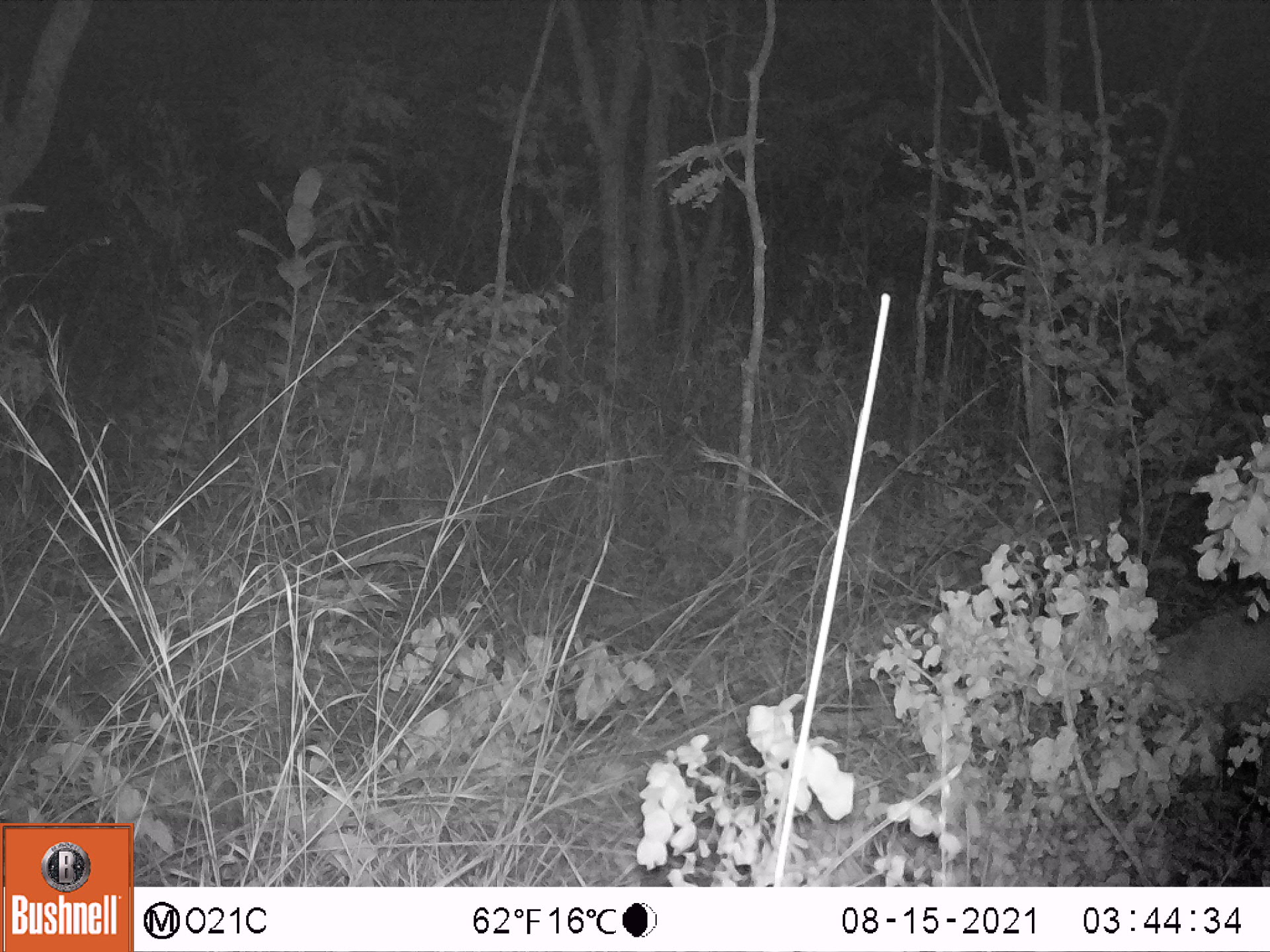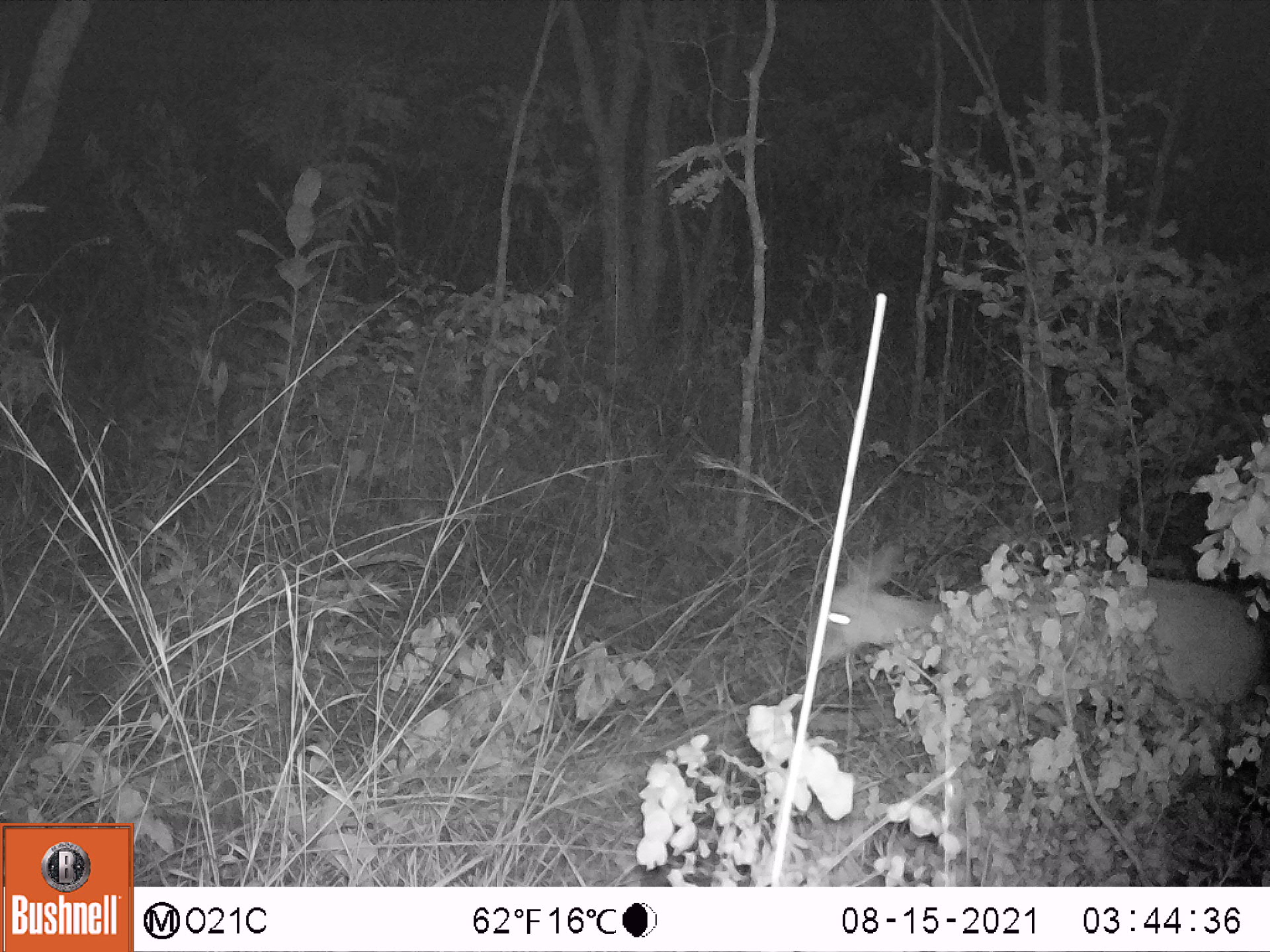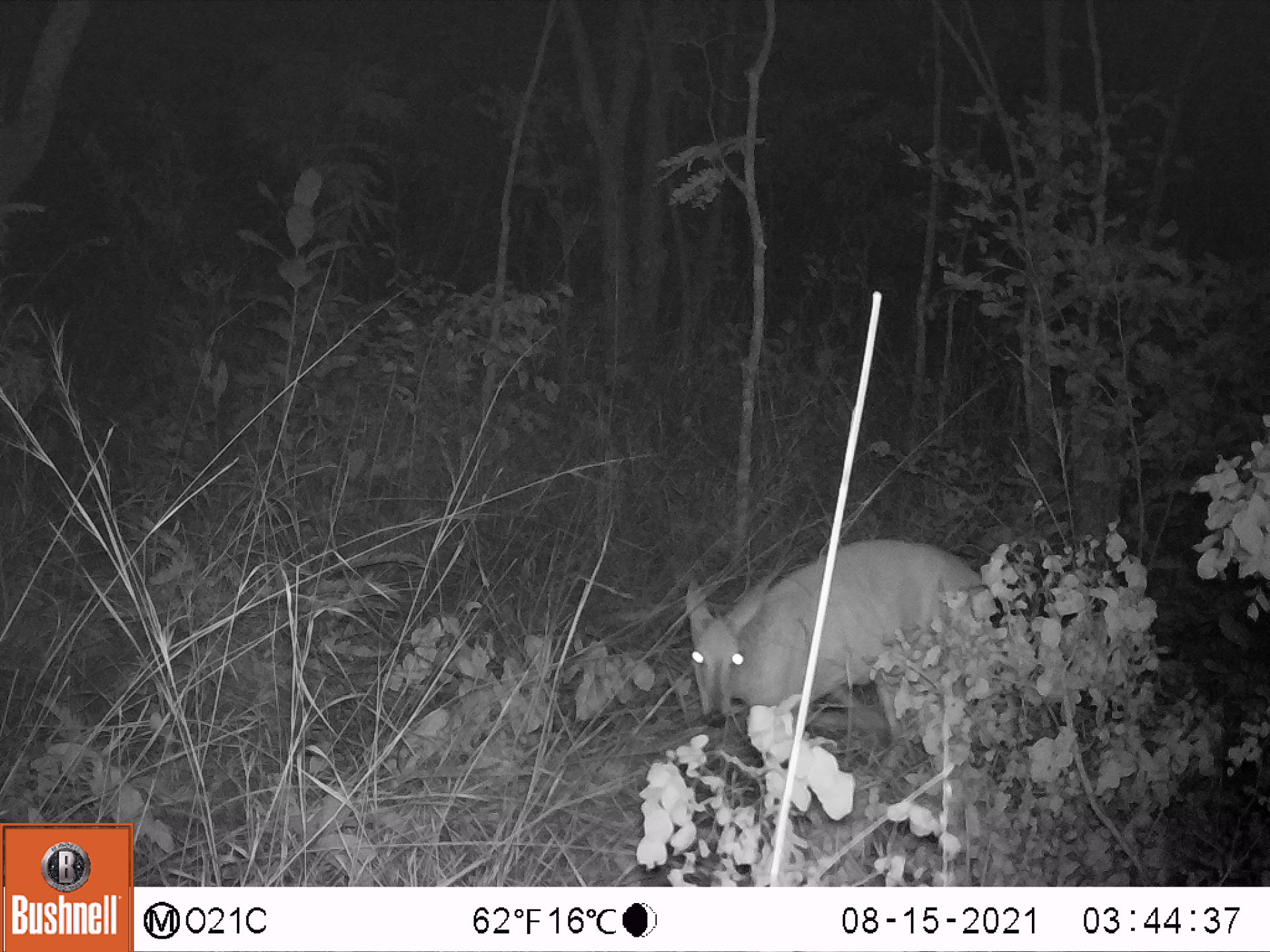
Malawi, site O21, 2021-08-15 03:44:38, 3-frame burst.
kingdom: Animalia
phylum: Chordata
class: Mammalia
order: Artiodactyla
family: Bovidae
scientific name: Antilopinae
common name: small antelope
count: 1